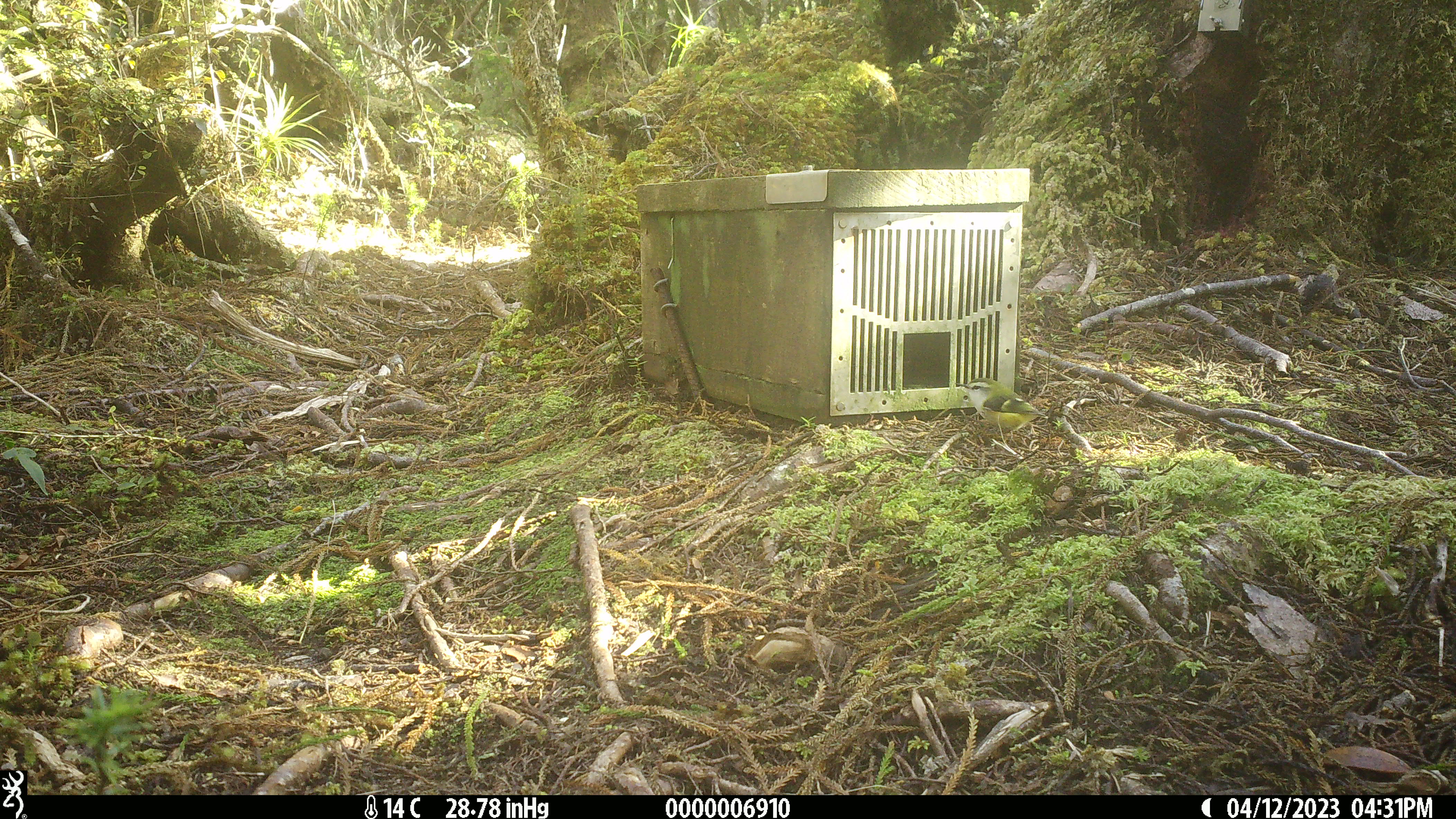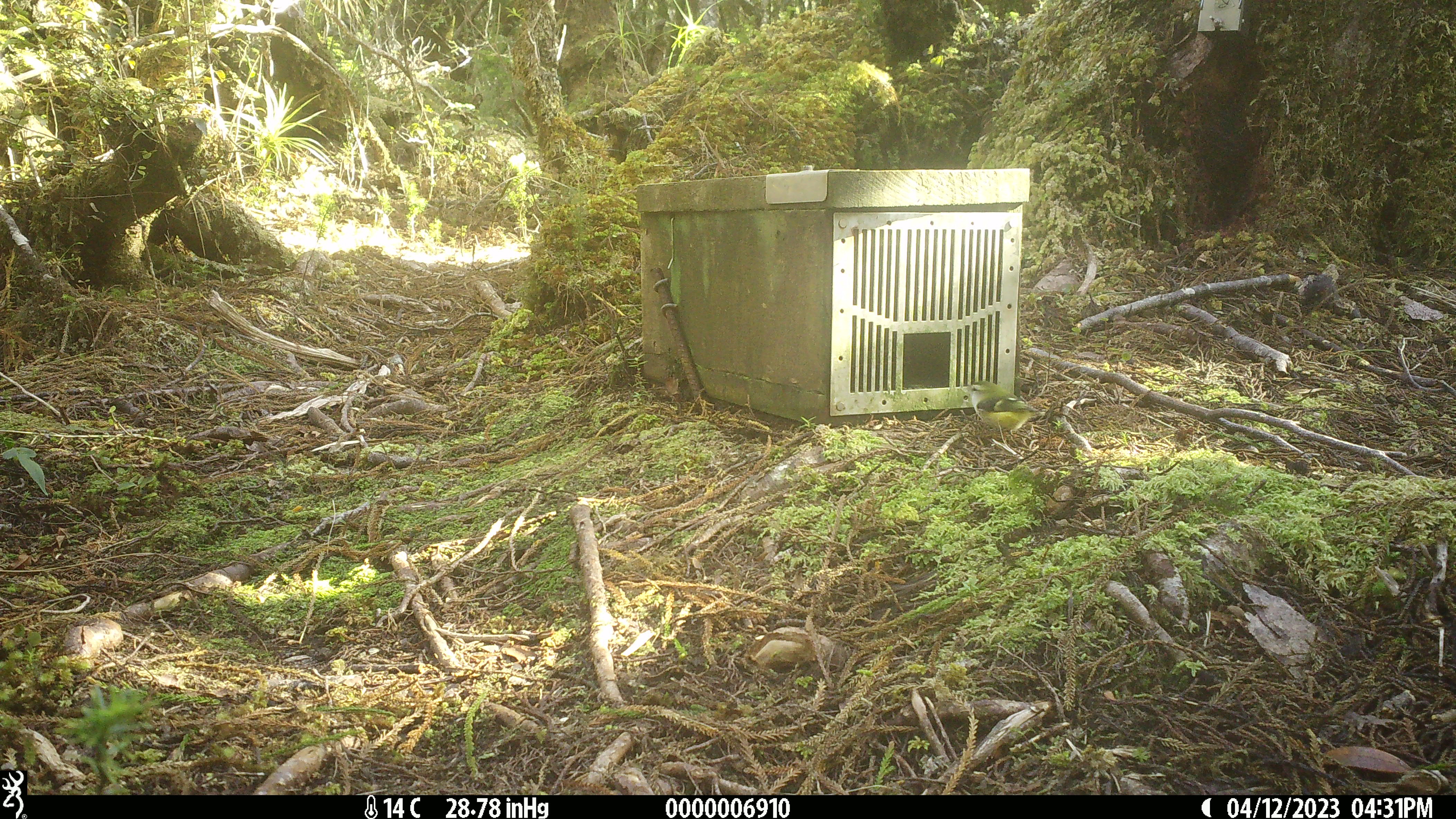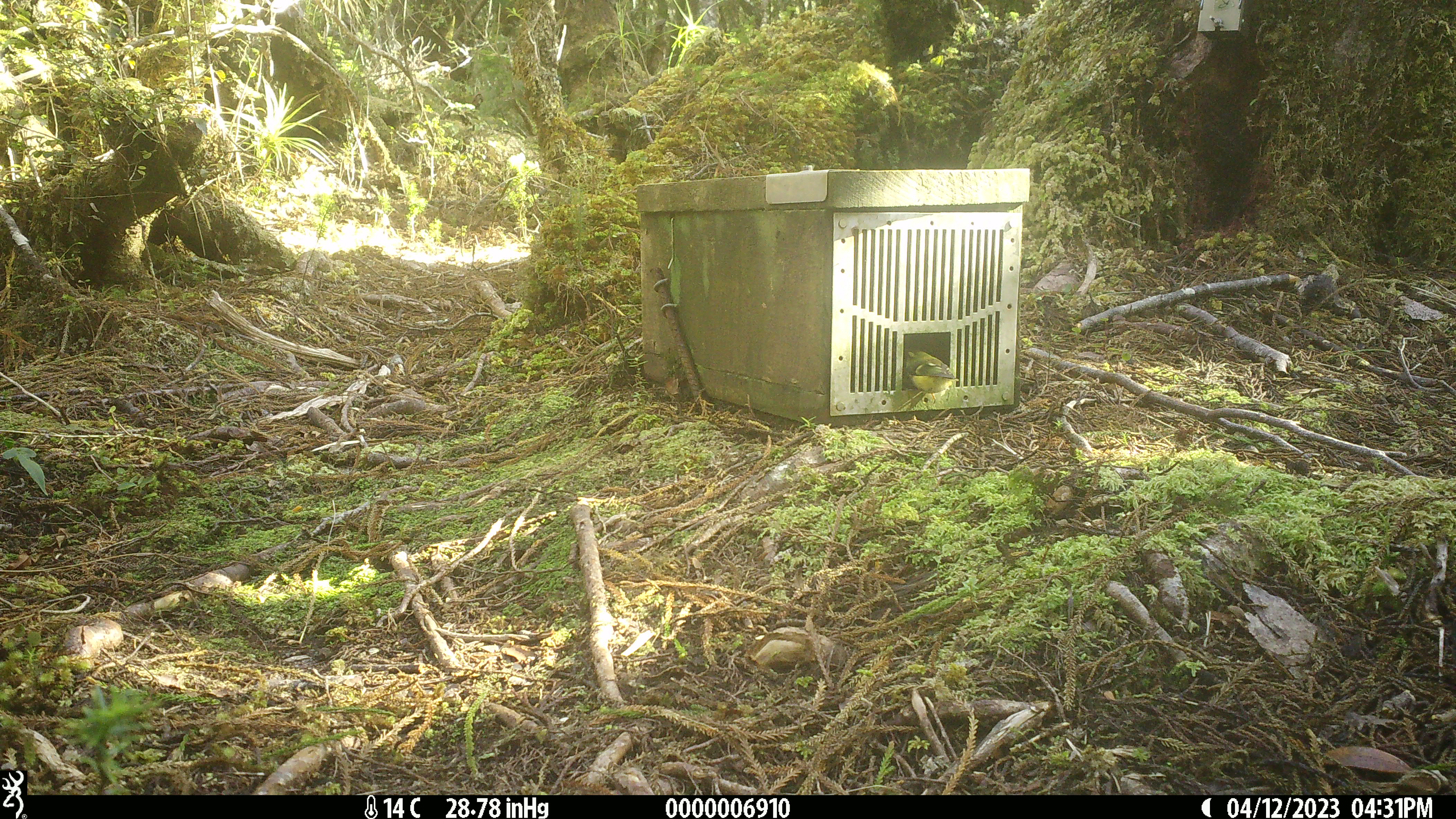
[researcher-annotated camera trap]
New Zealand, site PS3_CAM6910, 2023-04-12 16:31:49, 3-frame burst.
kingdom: Animalia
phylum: Chordata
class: Aves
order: Passeriformes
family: Acanthisittidae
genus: Acanthisitta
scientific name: Acanthisitta chloris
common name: rifleman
Rifleman (Acanthisitta chloris).